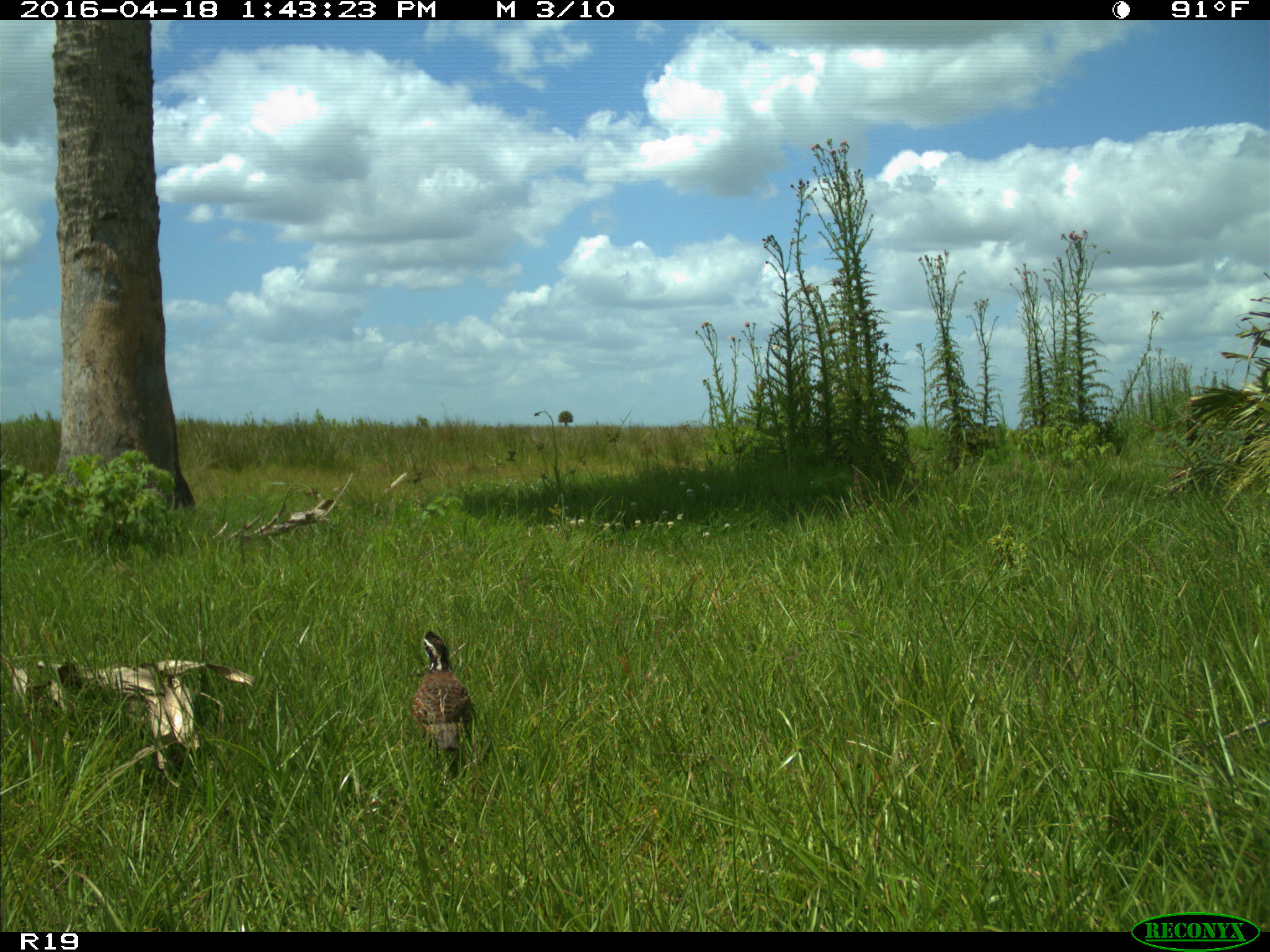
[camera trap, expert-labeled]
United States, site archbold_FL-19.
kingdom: Animalia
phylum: Chordata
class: Aves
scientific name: Aves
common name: birds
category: unidentified bird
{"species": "unidentified bird (birds) (Aves)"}